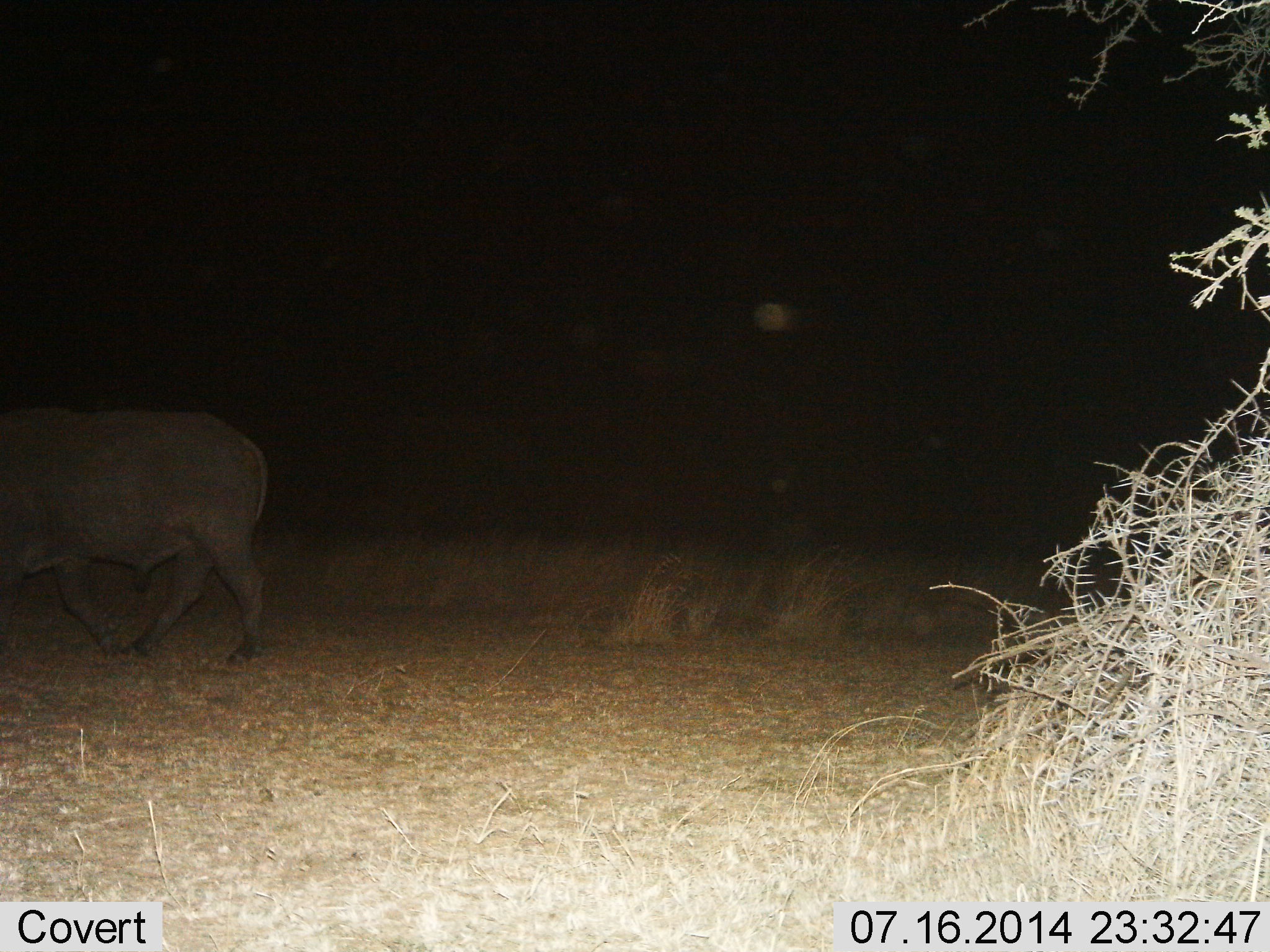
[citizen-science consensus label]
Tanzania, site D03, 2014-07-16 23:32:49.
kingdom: Animalia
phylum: Chordata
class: Mammalia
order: Artiodactyla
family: Bovidae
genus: Syncerus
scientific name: Syncerus caffer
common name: cape buffalo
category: buffalo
Buffalo (cape buffalo) (Syncerus caffer), count 1. Behavior (volunteer vote fractions): standing 0%, resting 0%, moving 100%, interacting 0%. Young present (vote fraction): 0%. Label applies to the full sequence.